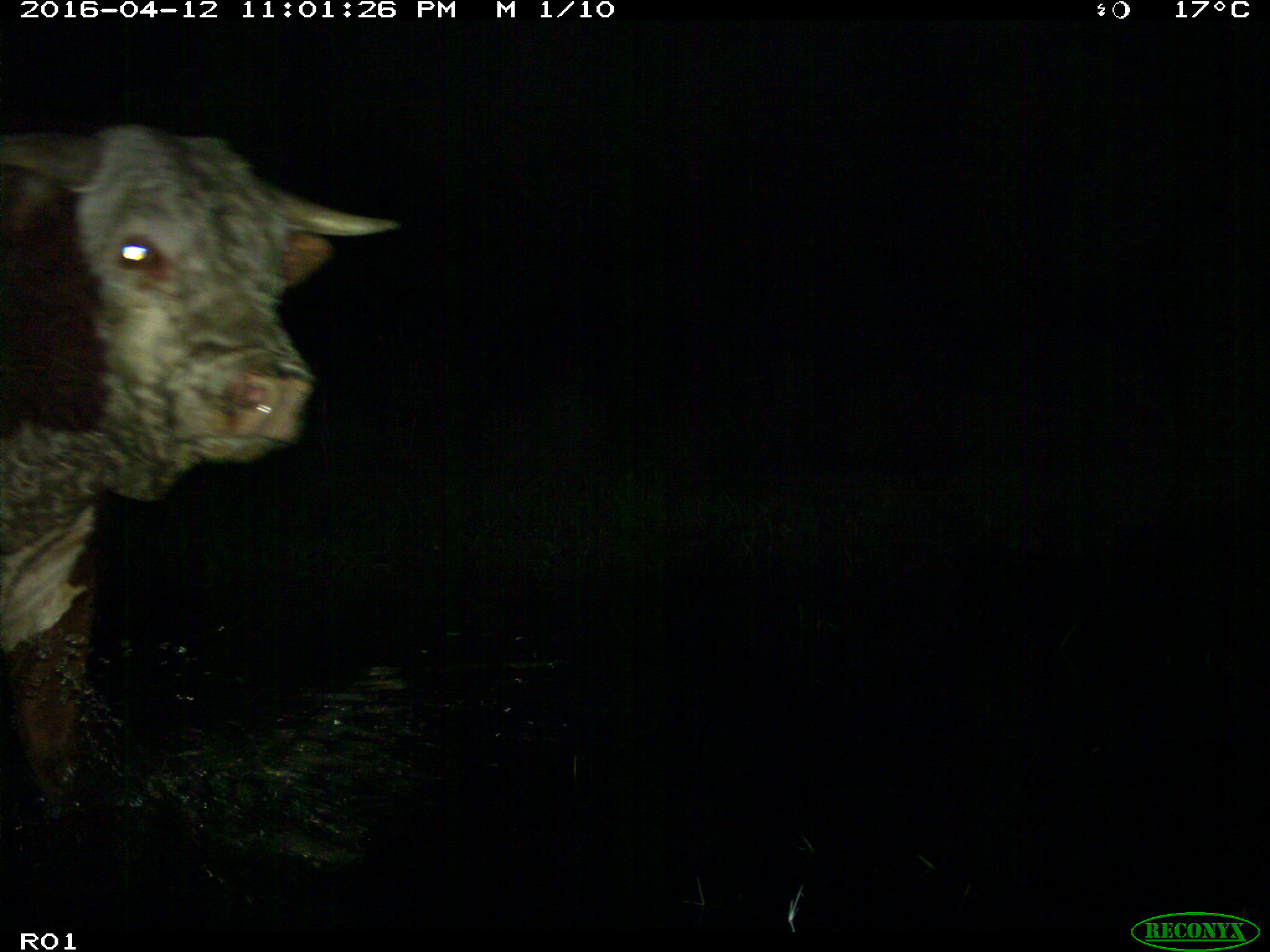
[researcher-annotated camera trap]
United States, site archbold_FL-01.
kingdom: Animalia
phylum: Chordata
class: Mammalia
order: Artiodactyla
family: Bovidae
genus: Bos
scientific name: Bos taurus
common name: domestic cow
Bos taurus (domestic cow).